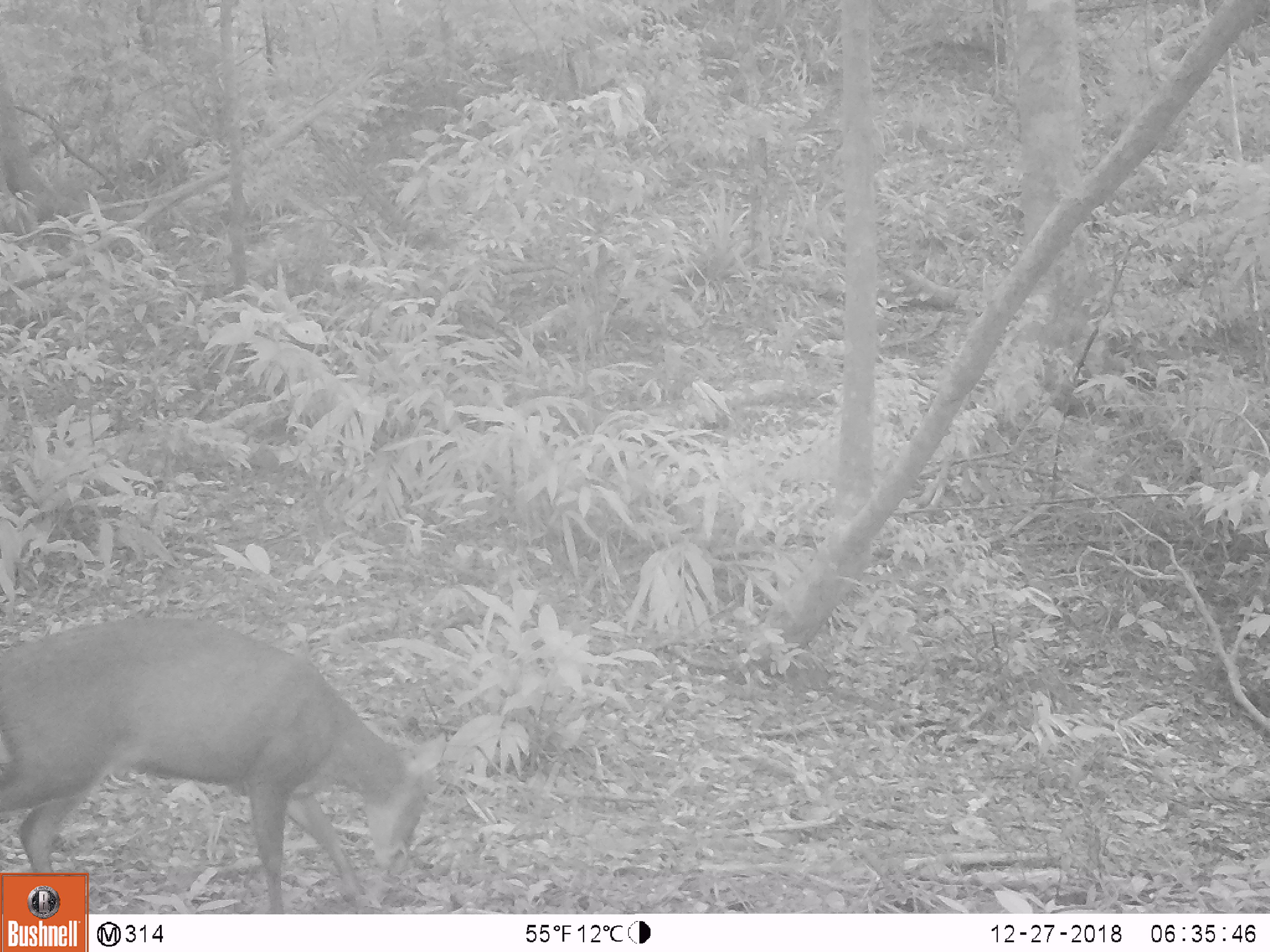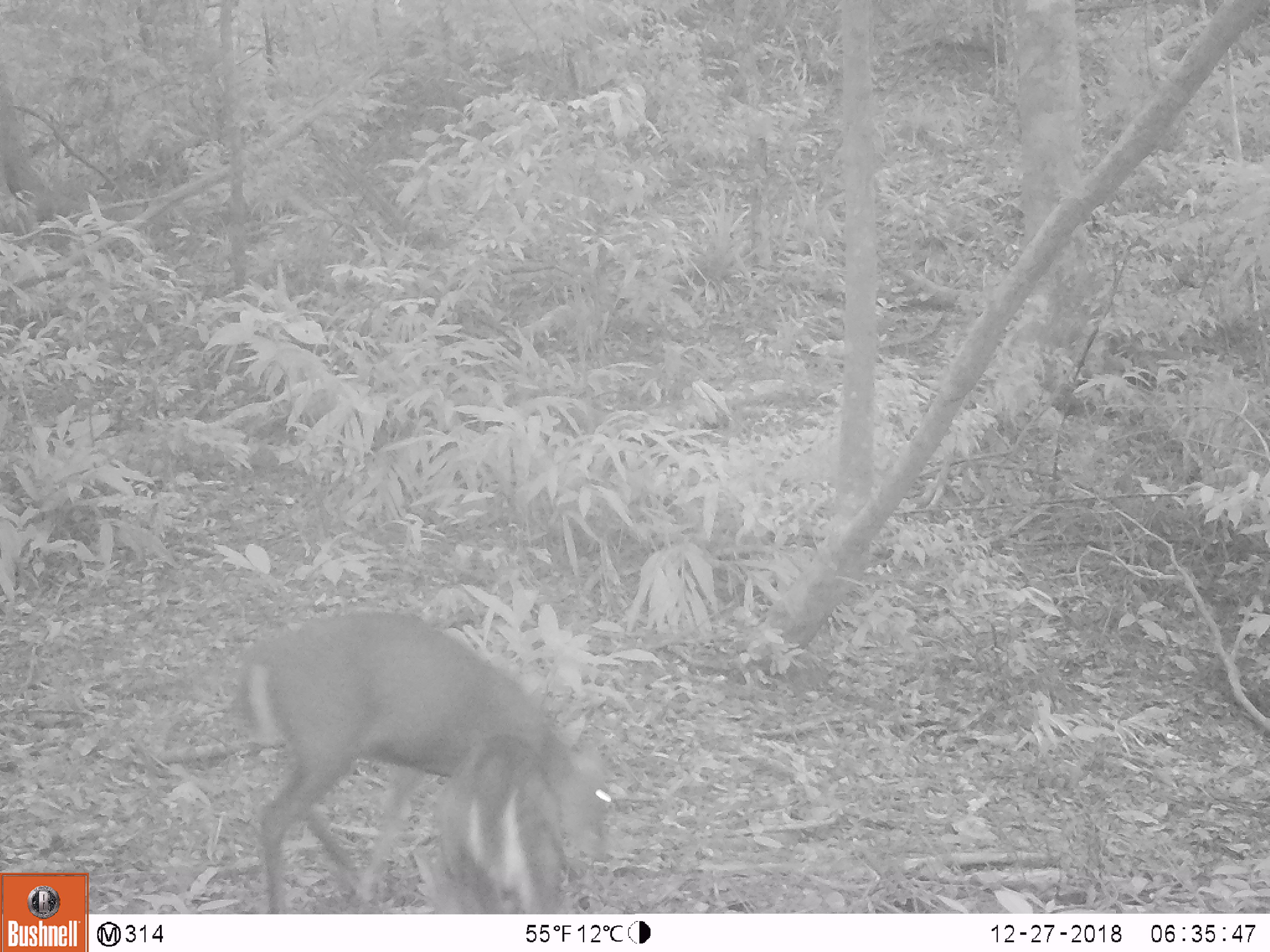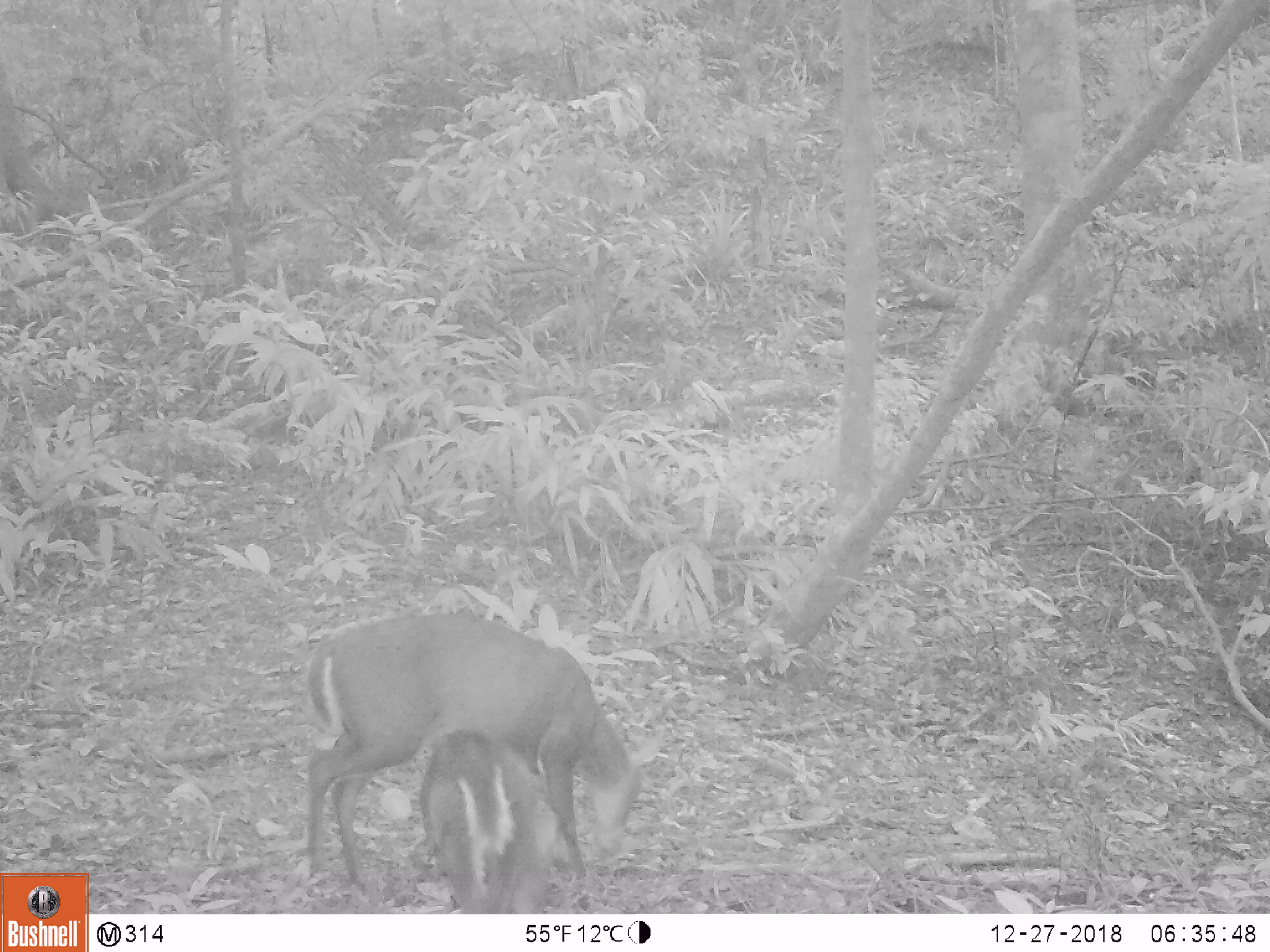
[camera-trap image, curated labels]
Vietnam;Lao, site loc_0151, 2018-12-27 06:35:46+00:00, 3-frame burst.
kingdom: Animalia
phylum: Chordata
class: Mammalia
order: Artiodactyla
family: Cervidae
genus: Muntiacus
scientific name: Muntiacus rooseveltorum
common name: roosevelt's muntjac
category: roosevelts muntjac group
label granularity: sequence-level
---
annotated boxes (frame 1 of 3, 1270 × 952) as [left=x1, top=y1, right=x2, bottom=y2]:
roosevelts muntjac group: [left=0, top=613, right=448, bottom=914]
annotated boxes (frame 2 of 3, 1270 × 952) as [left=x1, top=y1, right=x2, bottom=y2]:
roosevelts muntjac group: [left=229, top=609, right=615, bottom=914]; [left=411, top=731, right=572, bottom=914]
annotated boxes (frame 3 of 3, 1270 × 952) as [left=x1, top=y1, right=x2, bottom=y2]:
roosevelts muntjac group: [left=305, top=609, right=666, bottom=914]; [left=418, top=725, right=558, bottom=914]